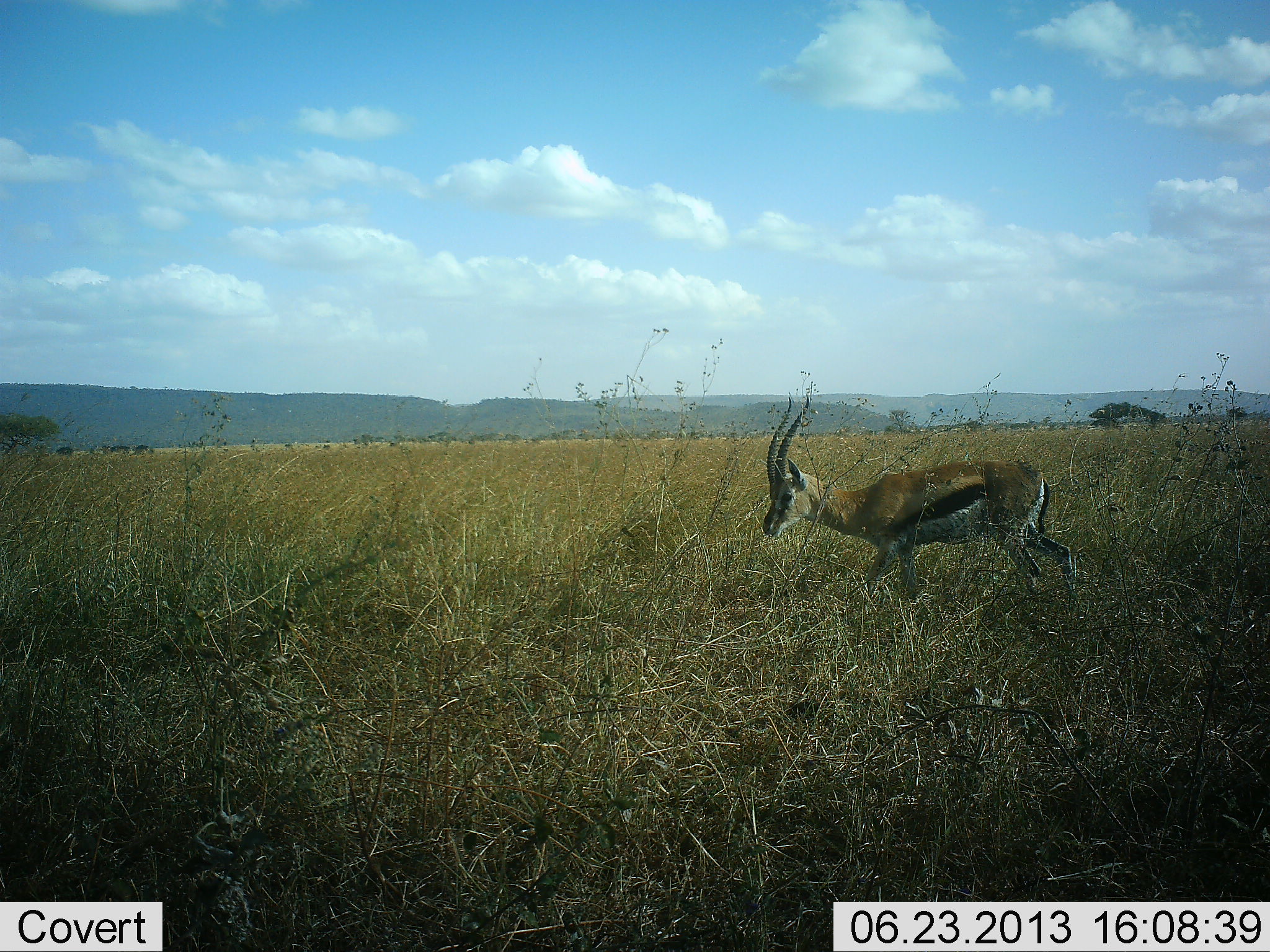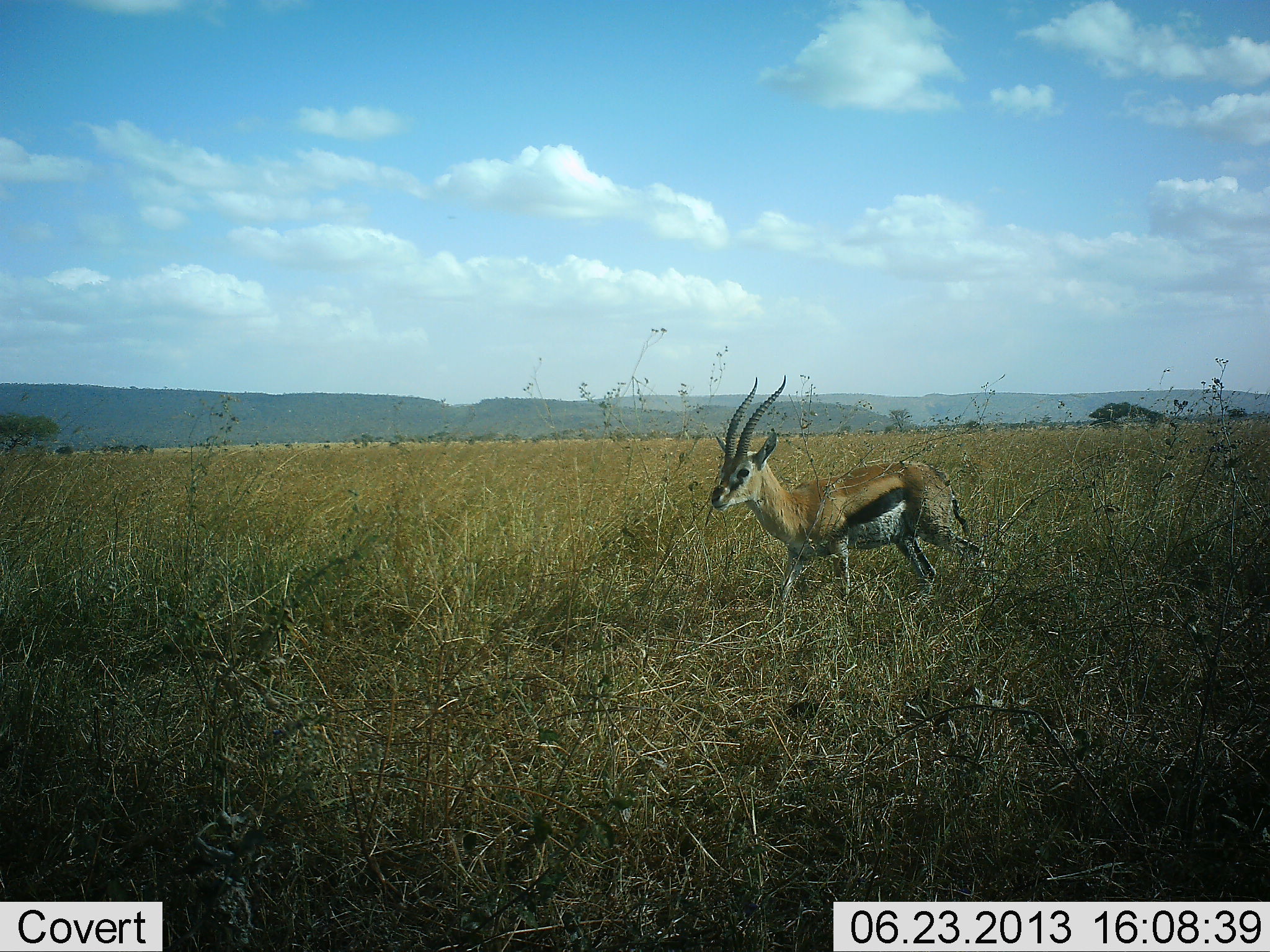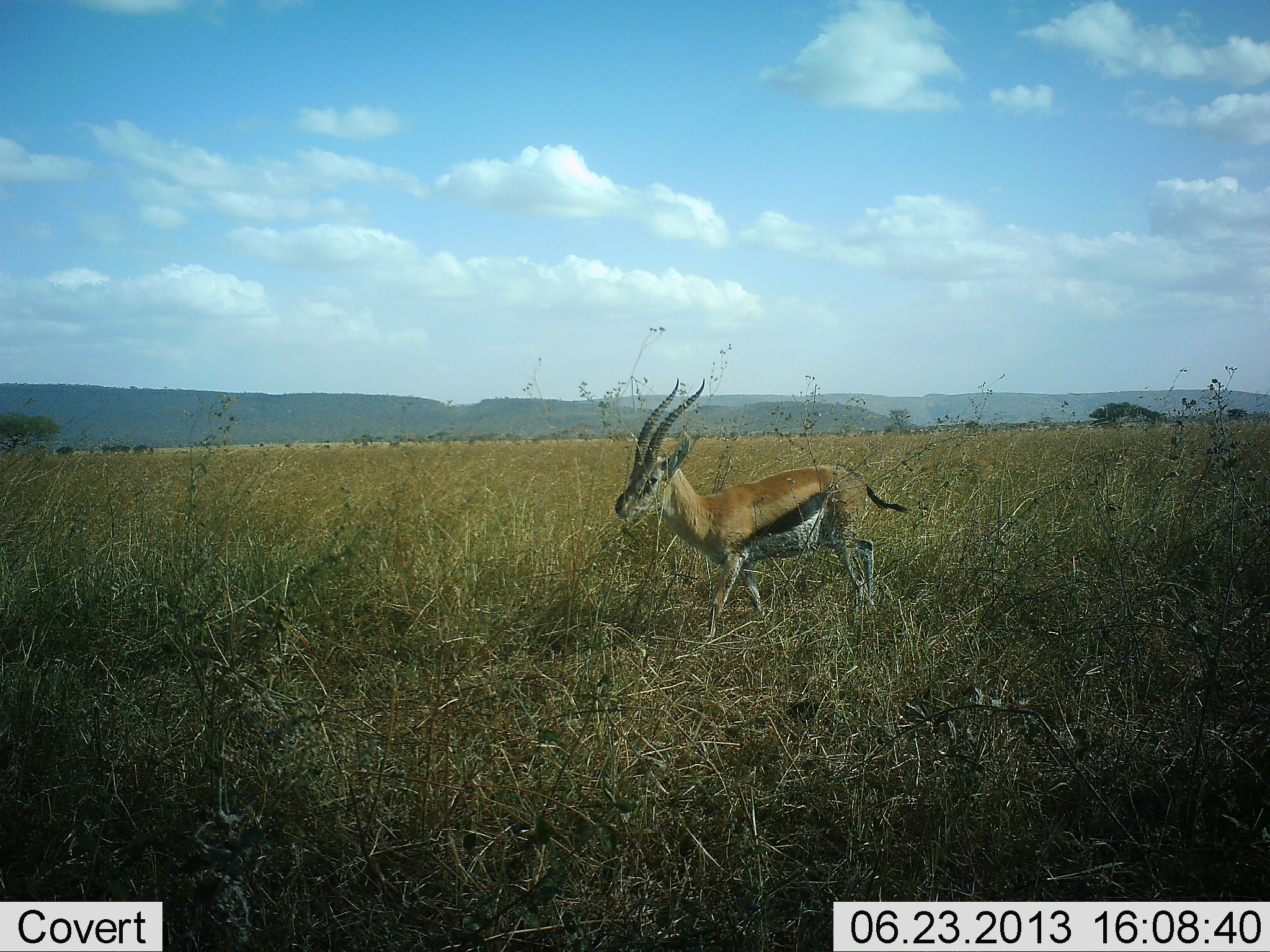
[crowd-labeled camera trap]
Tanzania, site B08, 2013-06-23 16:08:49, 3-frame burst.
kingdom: Animalia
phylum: Chordata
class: Mammalia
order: Artiodactyla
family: Bovidae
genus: Eudorcas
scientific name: Eudorcas thomsonii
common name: thomson's gazelle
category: gazellethomsons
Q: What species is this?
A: Gazellethomsons (thomson's gazelle) (Eudorcas thomsonii).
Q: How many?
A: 1.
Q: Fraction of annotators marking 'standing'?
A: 10%.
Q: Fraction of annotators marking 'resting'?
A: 0%.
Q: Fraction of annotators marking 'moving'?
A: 90%.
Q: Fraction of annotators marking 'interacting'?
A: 0%.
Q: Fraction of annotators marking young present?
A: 0%.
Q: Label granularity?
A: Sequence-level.